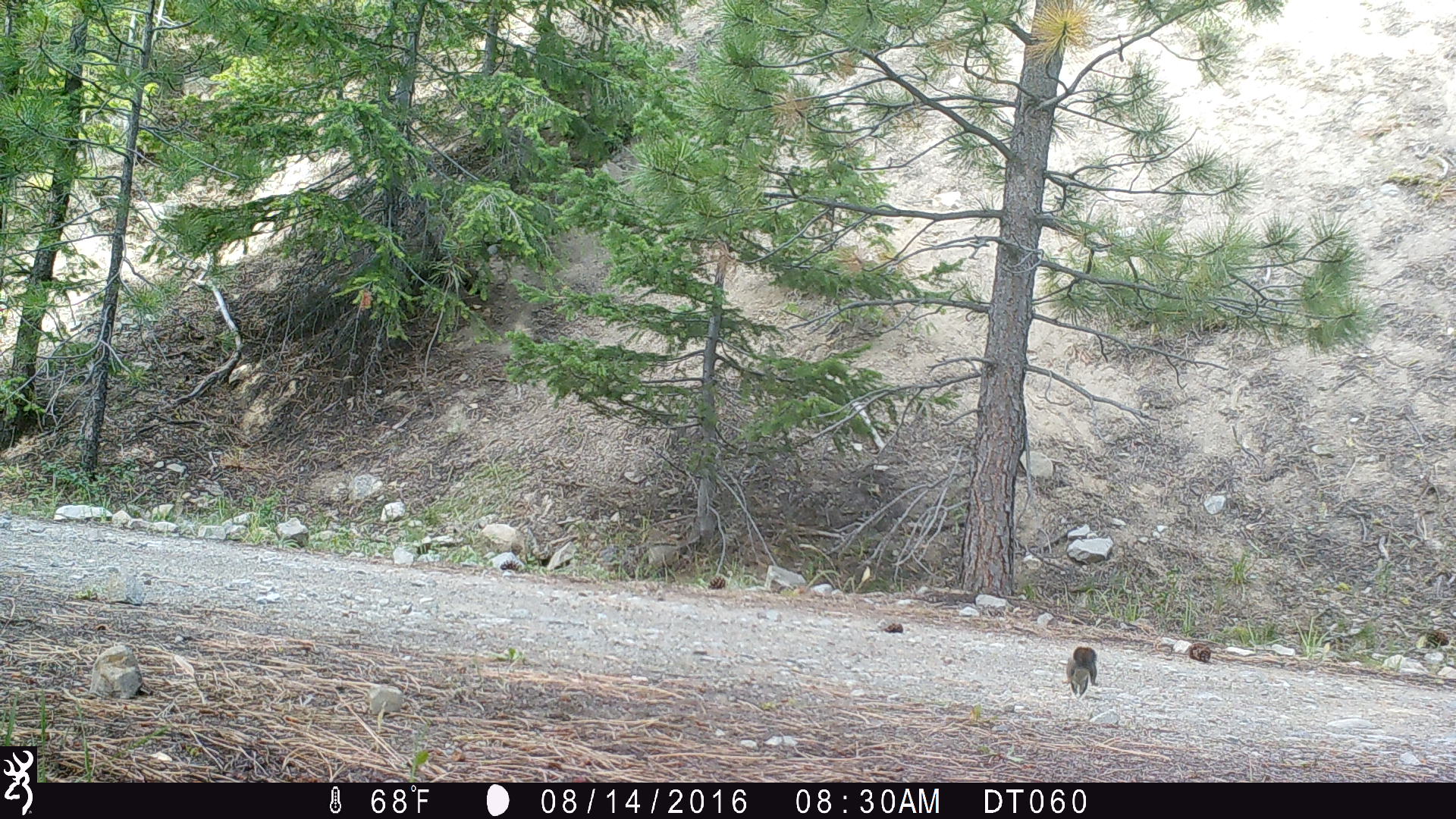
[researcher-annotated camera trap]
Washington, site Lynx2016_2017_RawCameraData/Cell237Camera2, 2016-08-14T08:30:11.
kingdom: Animalia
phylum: Chordata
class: Mammalia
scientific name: Mammalia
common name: small mammal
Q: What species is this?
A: Small mammal (Mammalia).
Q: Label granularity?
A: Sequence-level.